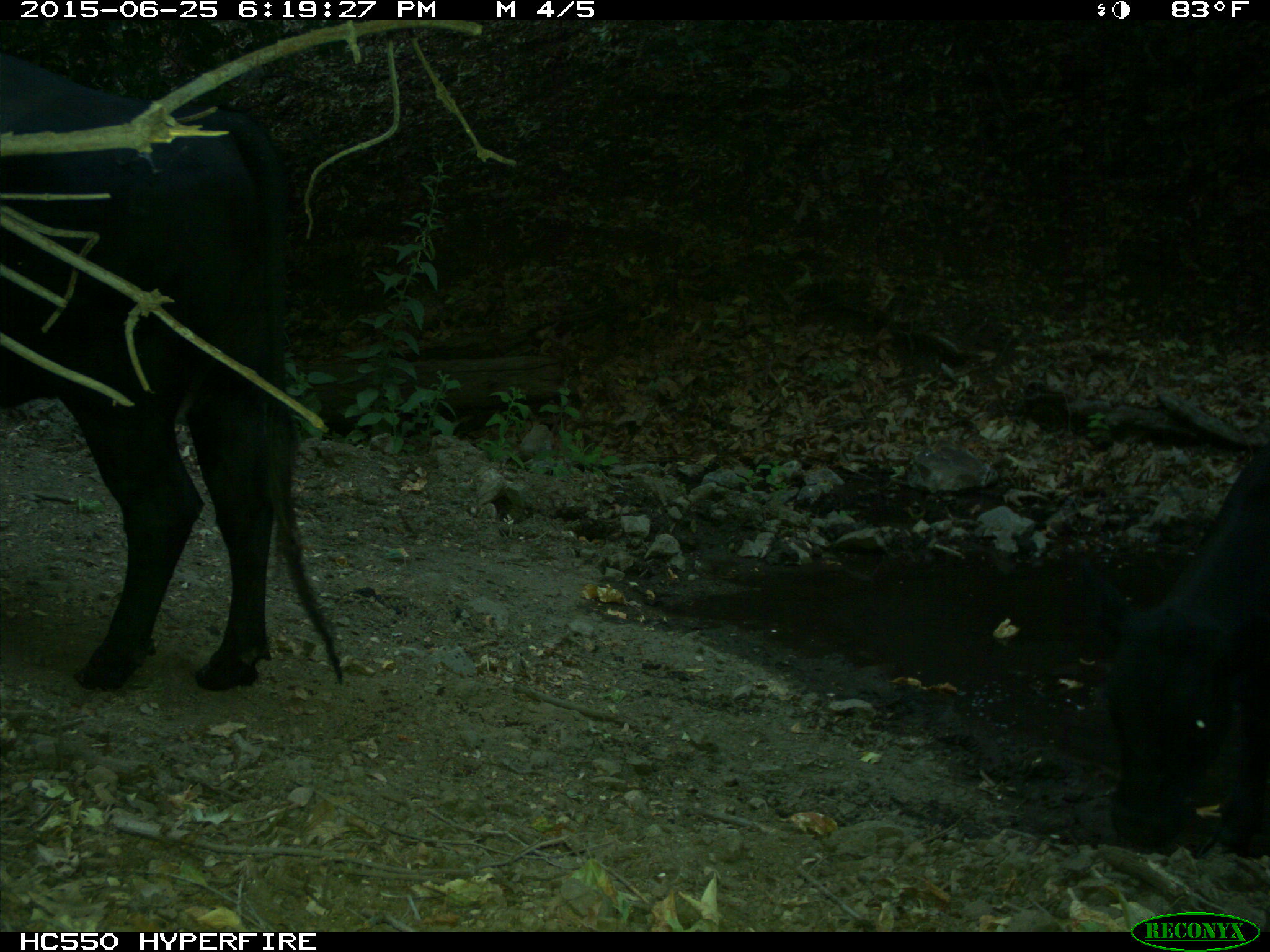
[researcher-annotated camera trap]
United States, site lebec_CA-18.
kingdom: Animalia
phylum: Chordata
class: Mammalia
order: Artiodactyla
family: Bovidae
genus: Bos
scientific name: Bos taurus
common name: domestic cow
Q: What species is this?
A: Bos taurus (domestic cow).